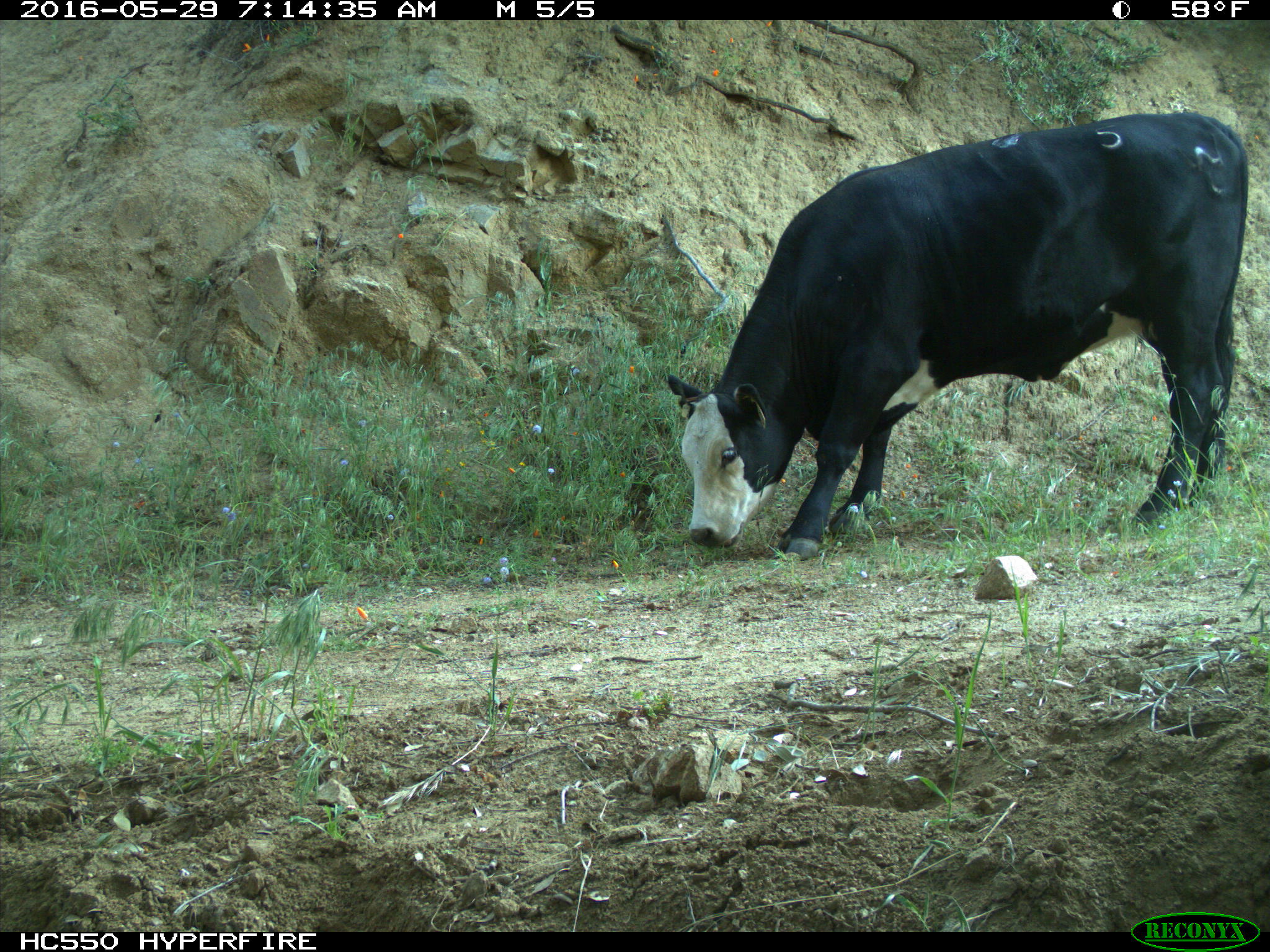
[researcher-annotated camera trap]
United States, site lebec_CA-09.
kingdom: Animalia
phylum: Chordata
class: Mammalia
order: Artiodactyla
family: Bovidae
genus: Bos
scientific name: Bos taurus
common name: domestic cow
Bos taurus (domestic cow).